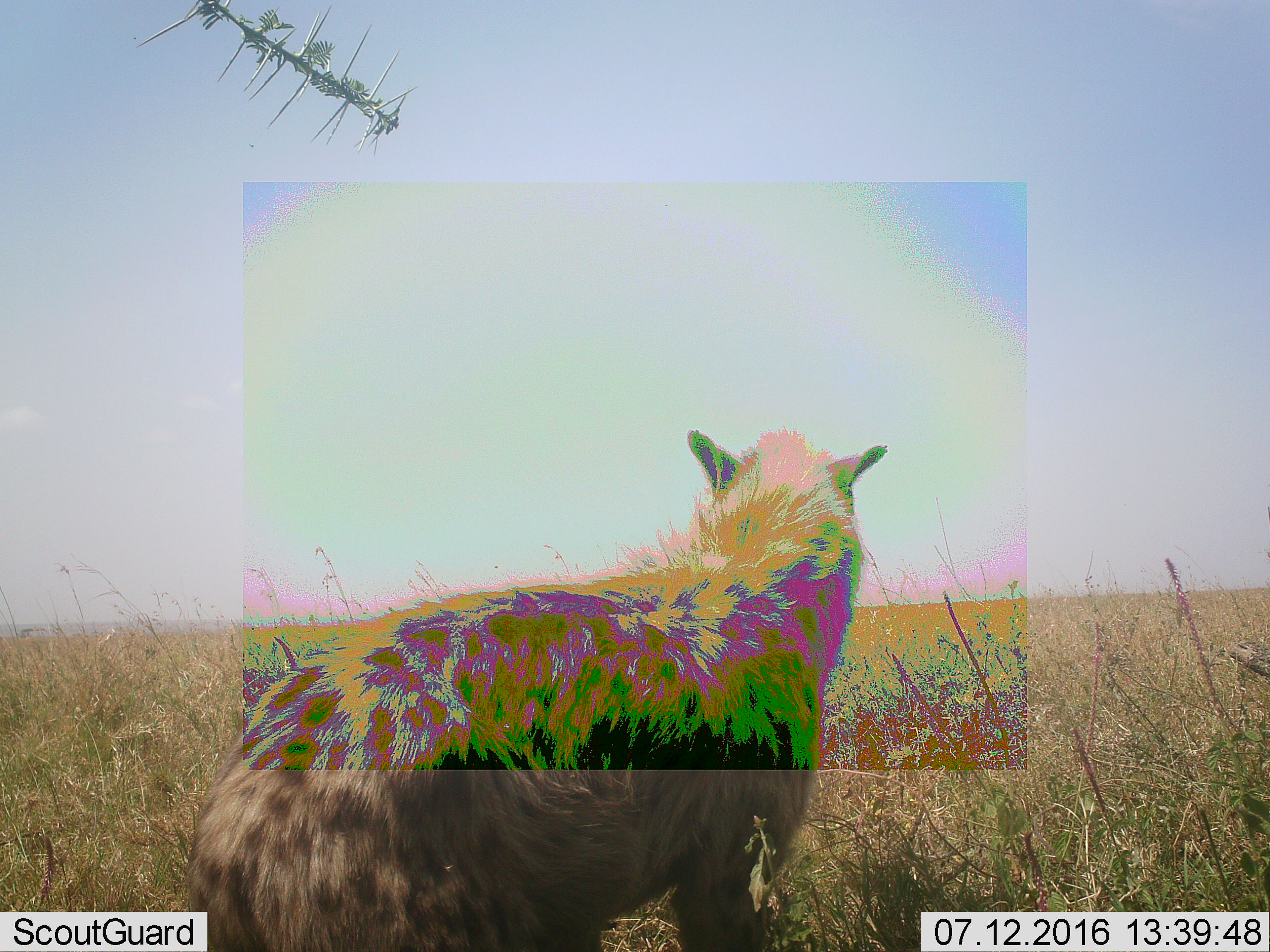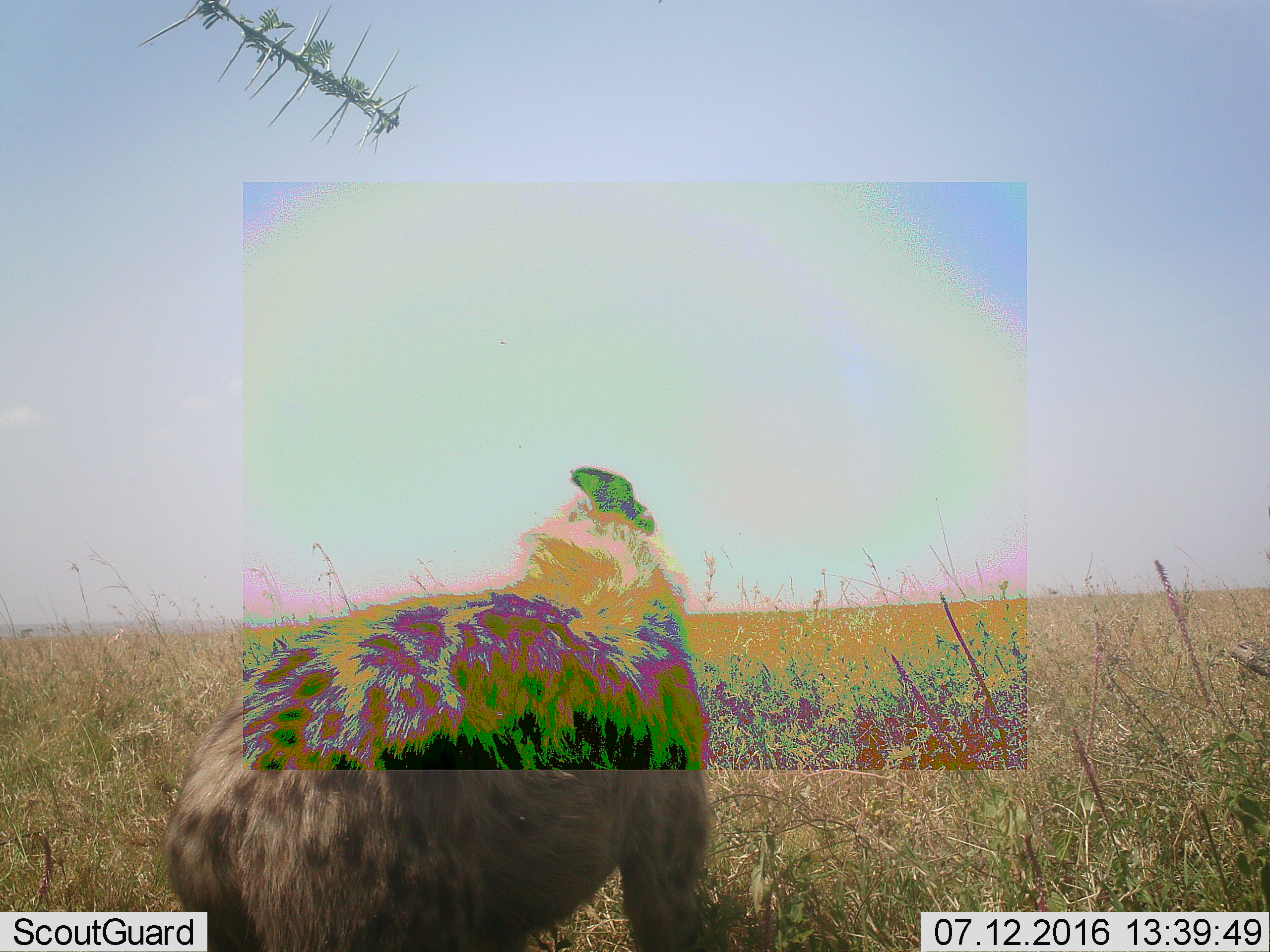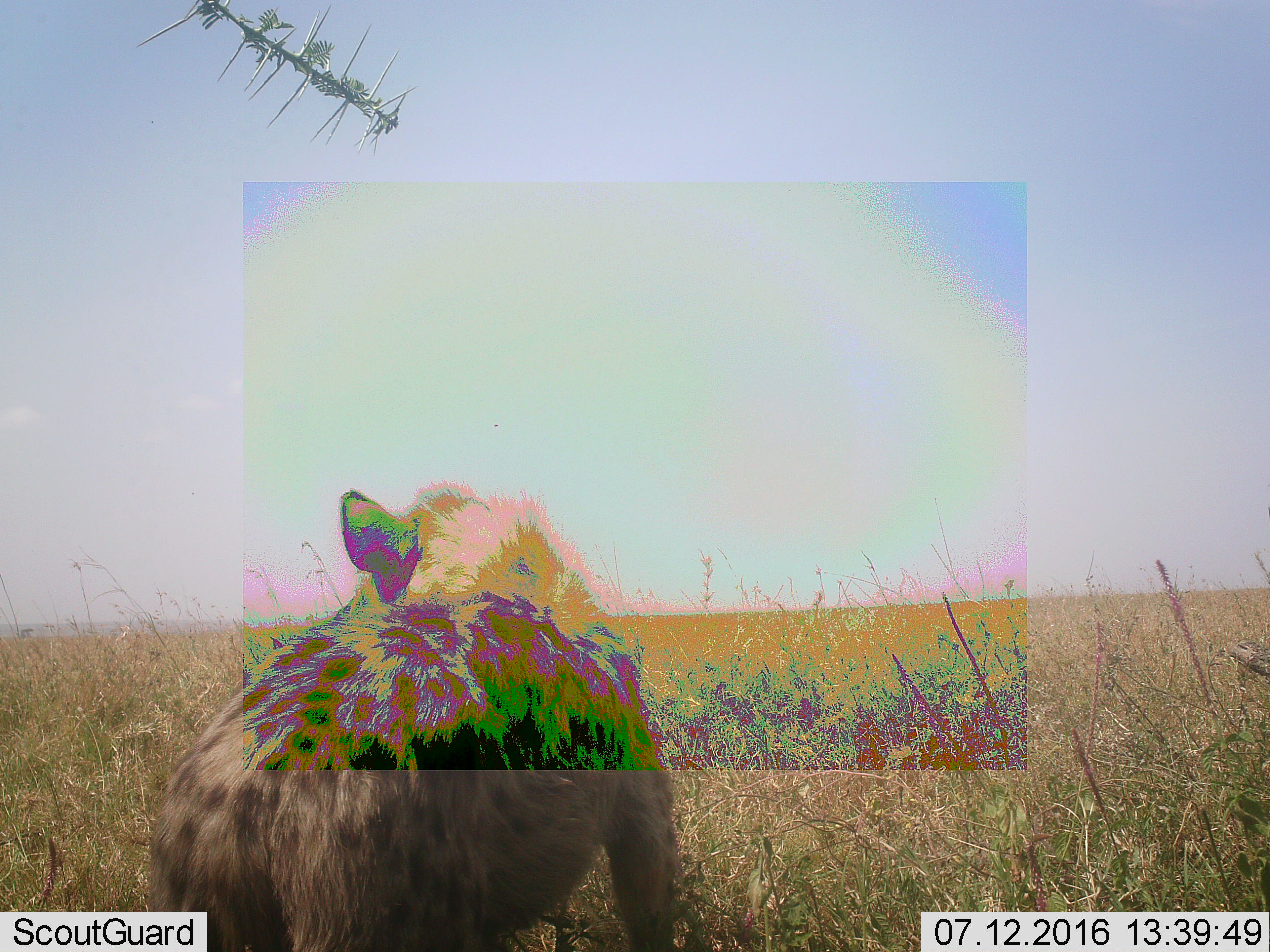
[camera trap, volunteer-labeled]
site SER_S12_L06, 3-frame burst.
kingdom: Animalia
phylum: Chordata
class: Mammalia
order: Carnivora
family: Hyaenidae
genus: Crocuta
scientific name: Crocuta crocuta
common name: spotted hyena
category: hyenaspotted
Hyenaspotted (spotted hyena) (Crocuta crocuta), count 1. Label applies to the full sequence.